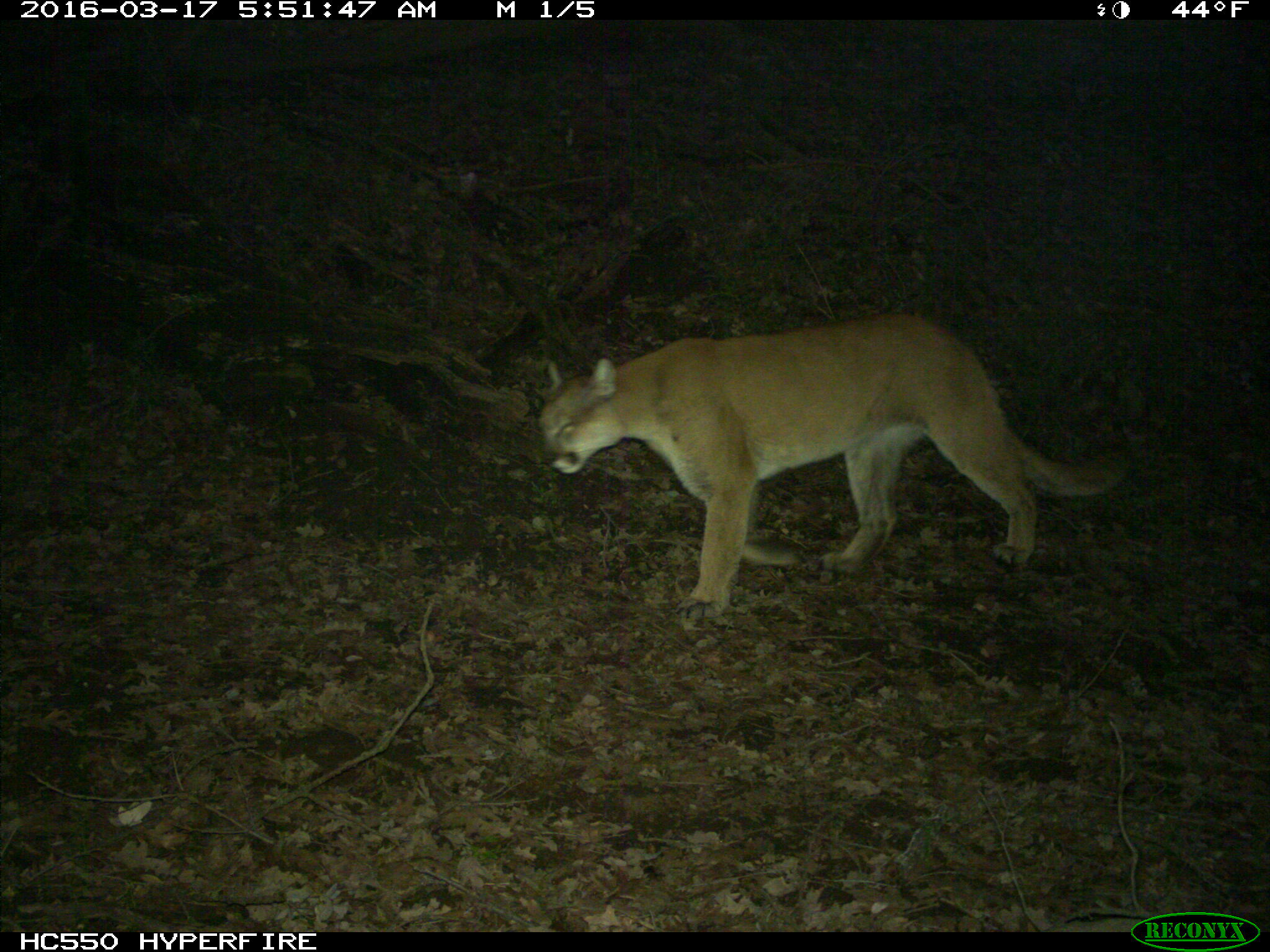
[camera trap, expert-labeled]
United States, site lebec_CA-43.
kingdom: Animalia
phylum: Chordata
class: Mammalia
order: Carnivora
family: Felidae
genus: Puma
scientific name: Puma concolor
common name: mountain lion